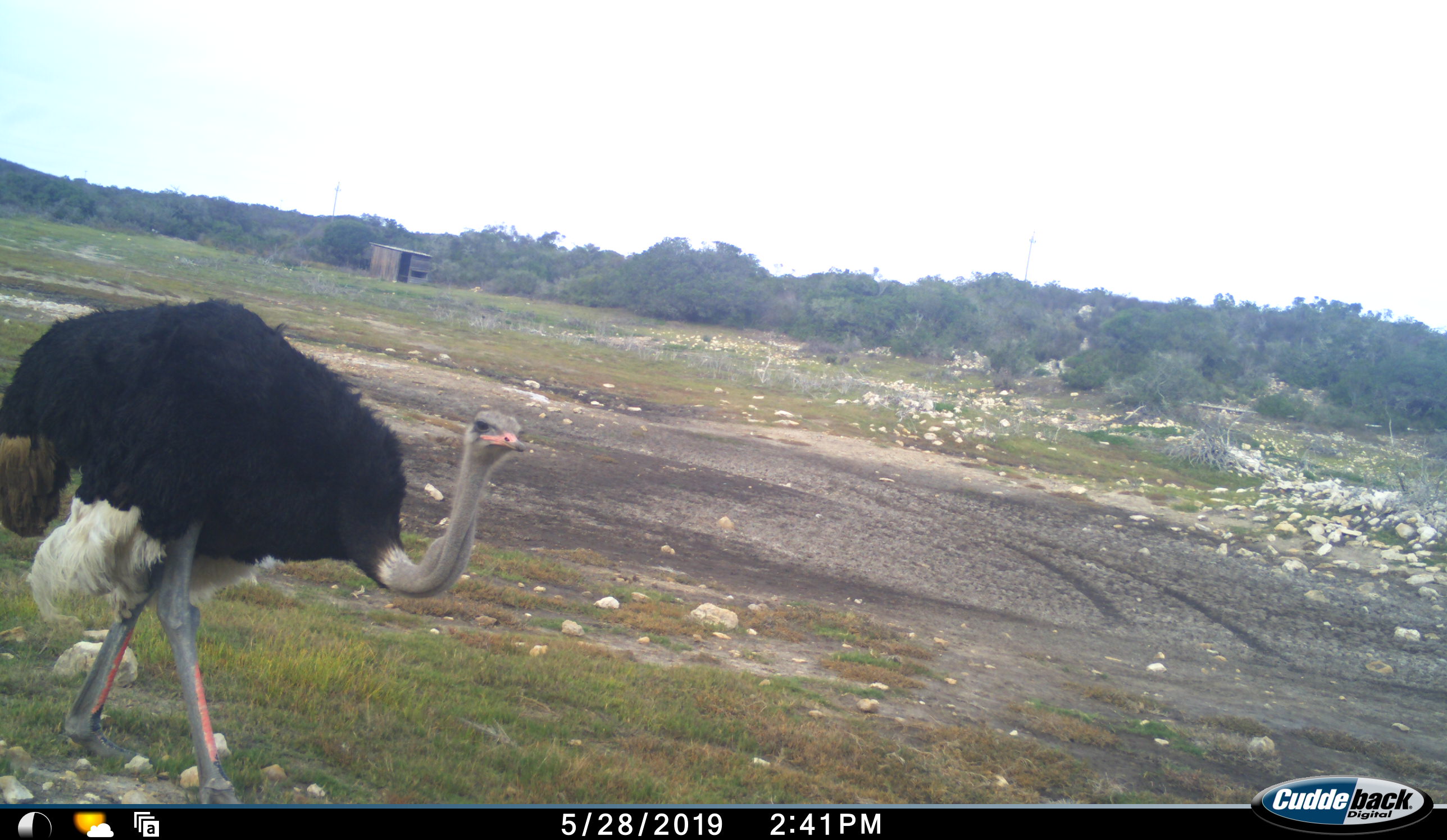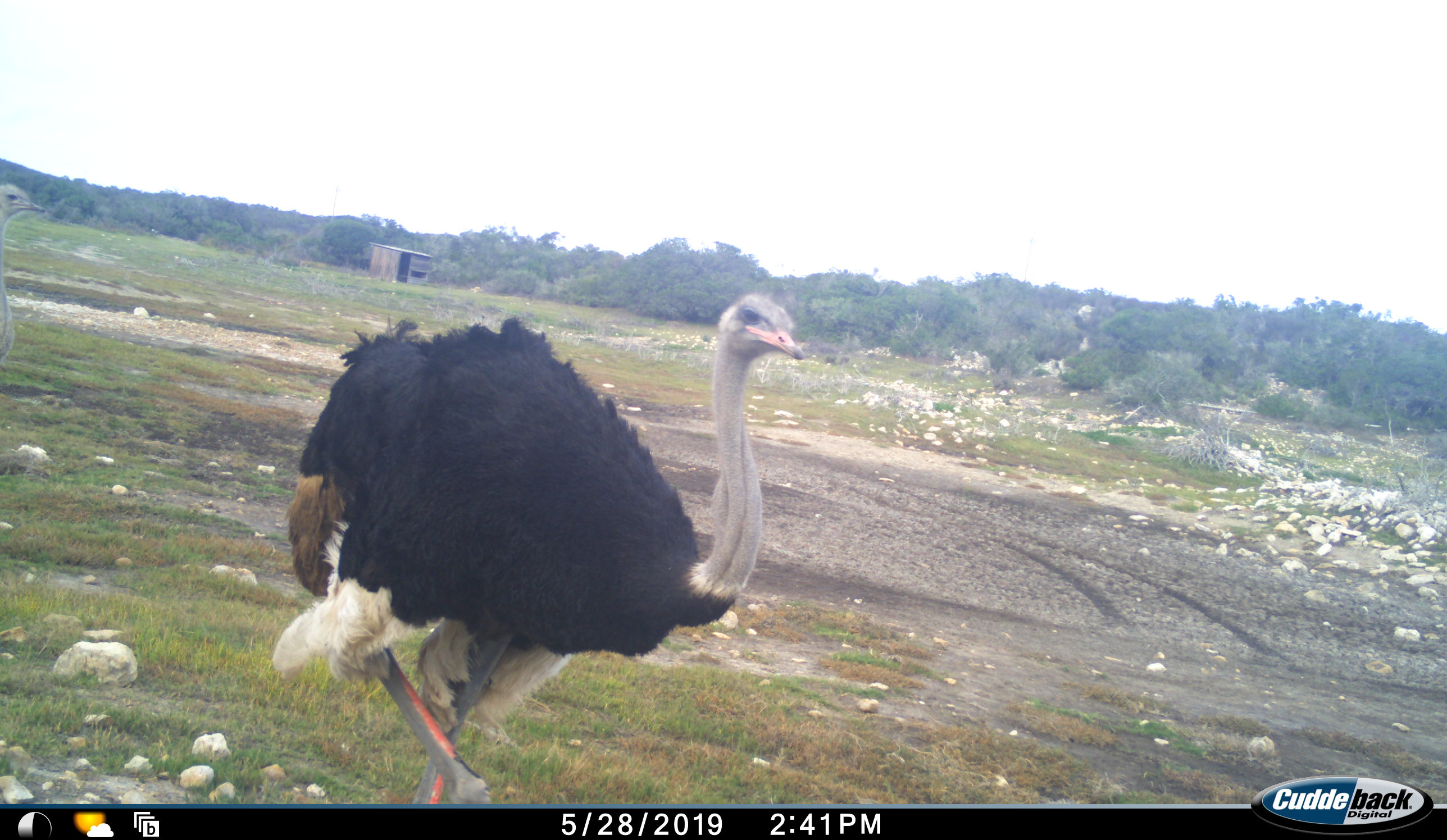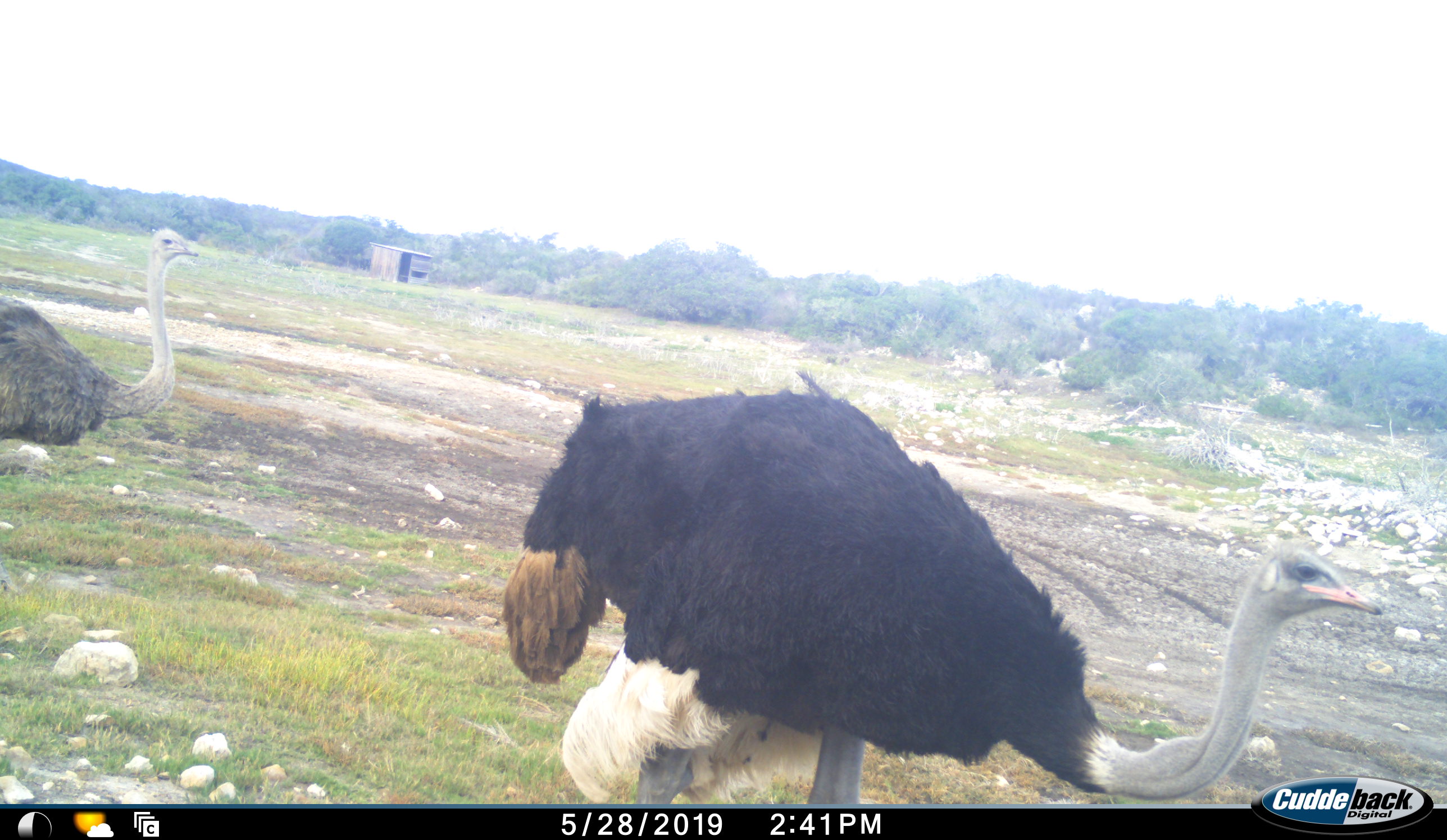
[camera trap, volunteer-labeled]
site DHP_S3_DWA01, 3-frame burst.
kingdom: Animalia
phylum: Chordata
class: Aves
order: Struthioniformes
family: Struthionidae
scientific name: Struthionidae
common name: ostrich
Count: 2.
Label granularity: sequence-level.